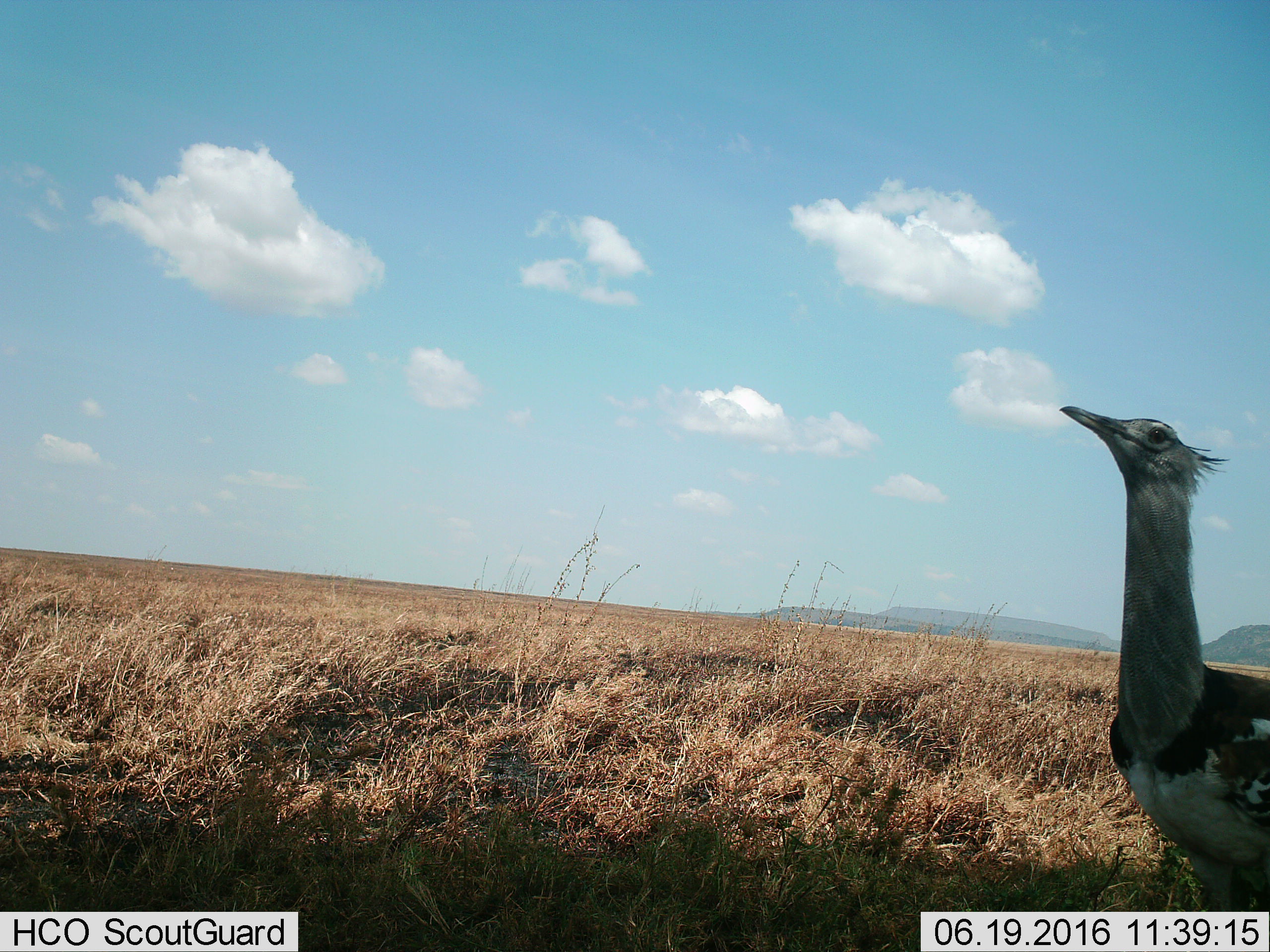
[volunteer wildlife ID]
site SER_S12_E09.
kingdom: Animalia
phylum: Chordata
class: Aves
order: Otidiformes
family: Otididae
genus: Ardeotis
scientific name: Ardeotis kori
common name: kori bustard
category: bustardkori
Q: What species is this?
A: Bustardkori (kori bustard) (Ardeotis kori).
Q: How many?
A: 1.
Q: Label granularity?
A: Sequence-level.